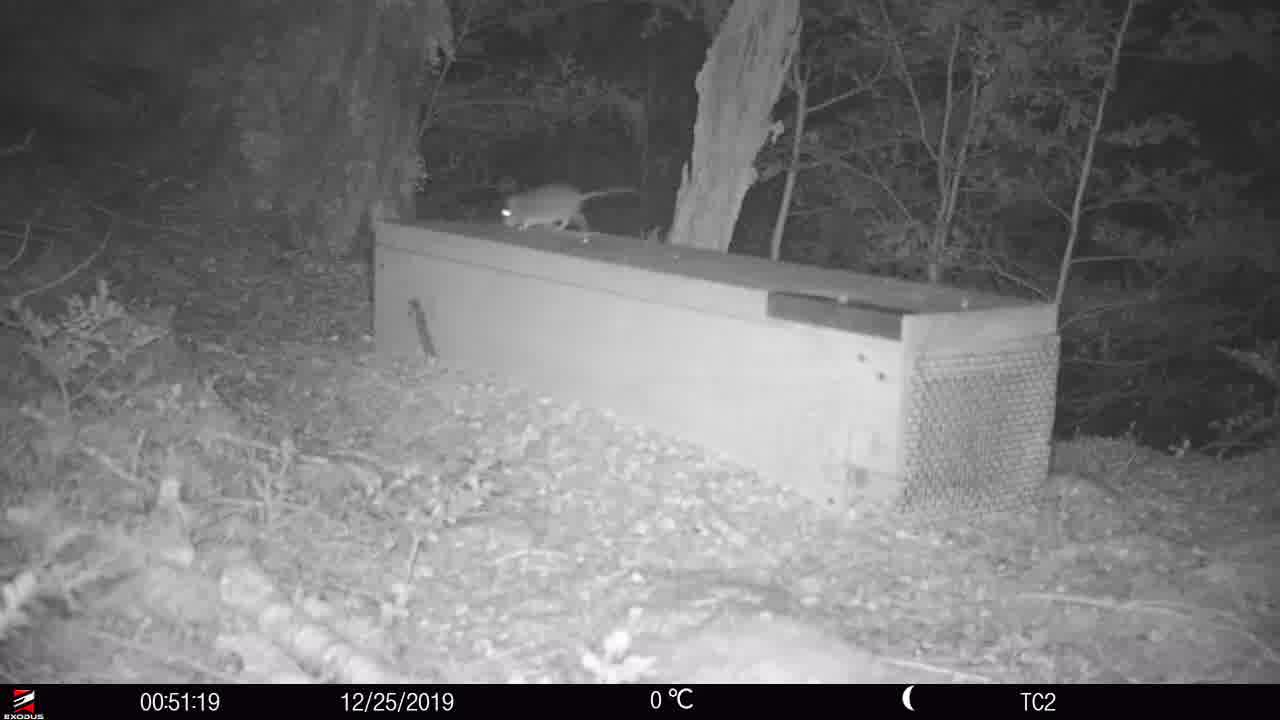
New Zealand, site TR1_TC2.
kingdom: Animalia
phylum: Chordata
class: Mammalia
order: Rodentia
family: Muridae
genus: Rattus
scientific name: Rattus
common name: rat